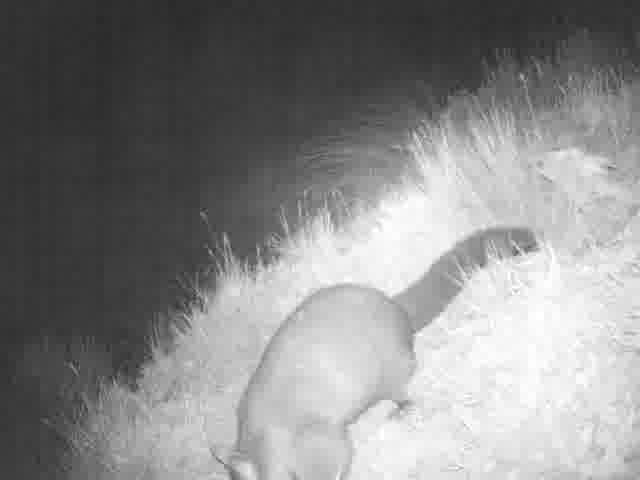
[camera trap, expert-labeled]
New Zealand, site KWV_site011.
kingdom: Animalia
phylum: Chordata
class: Mammalia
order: Diprotodontia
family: Phalangeridae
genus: Trichosurus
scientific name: Trichosurus vulpecula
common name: common brushtail possum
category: possum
Possum (common brushtail possum) (Trichosurus vulpecula).